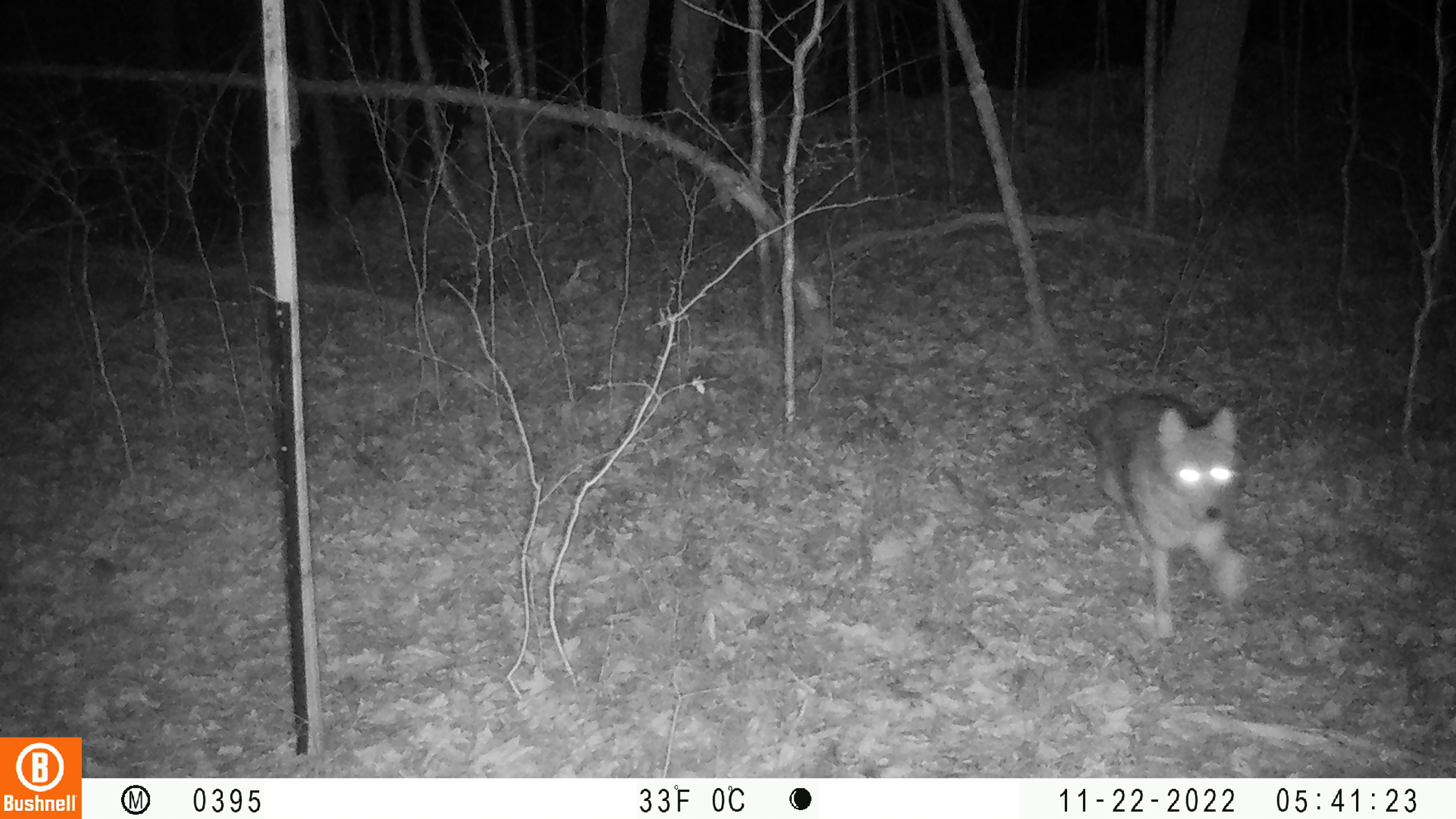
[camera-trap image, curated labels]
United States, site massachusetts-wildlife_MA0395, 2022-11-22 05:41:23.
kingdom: Animalia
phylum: Chordata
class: Mammalia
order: Carnivora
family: Canidae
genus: Canis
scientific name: Canis latrans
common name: coyote